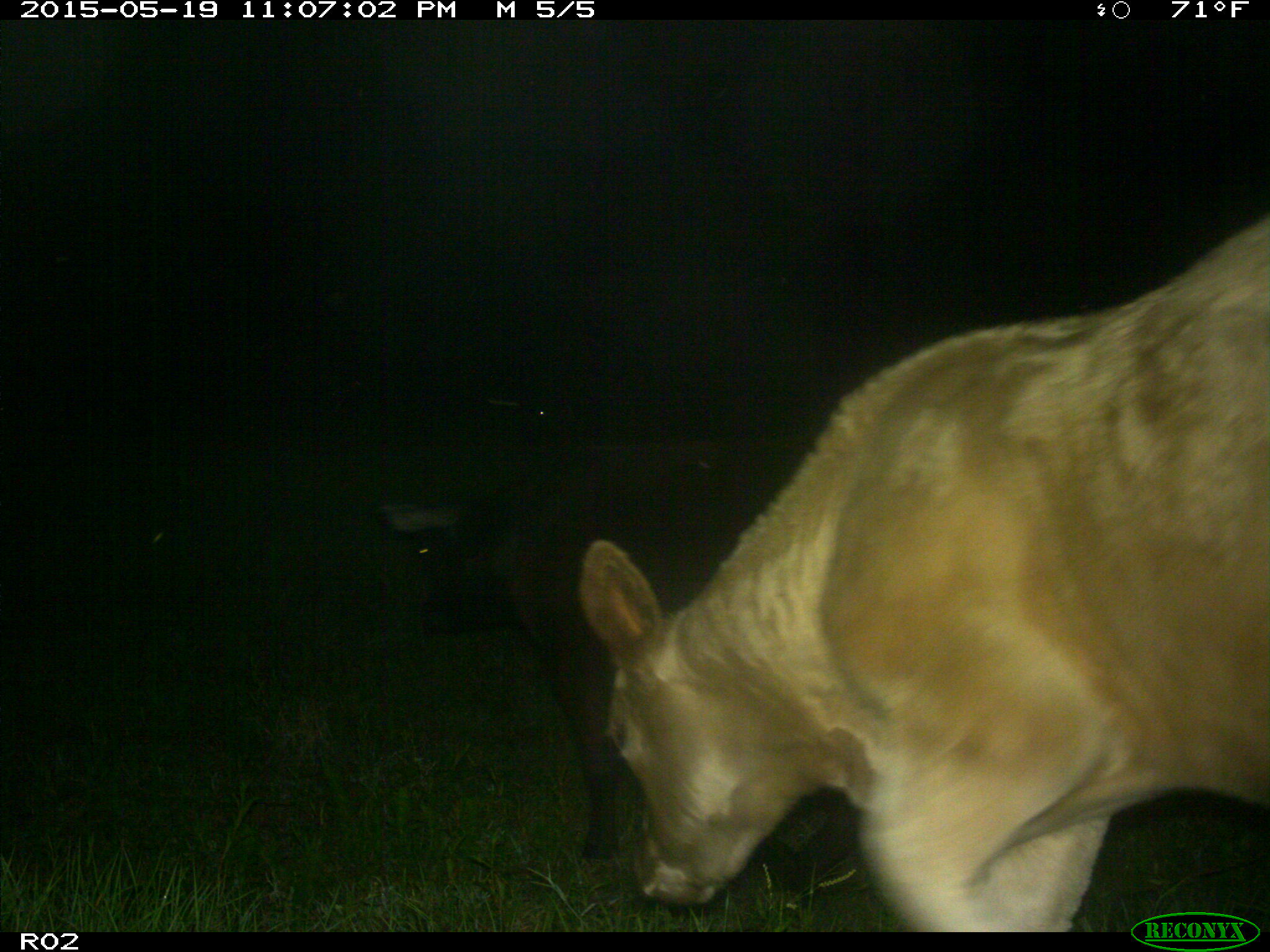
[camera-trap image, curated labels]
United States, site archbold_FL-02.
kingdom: Animalia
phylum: Chordata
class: Mammalia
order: Artiodactyla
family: Bovidae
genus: Bos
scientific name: Bos taurus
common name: domestic cow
Bos taurus (domestic cow).